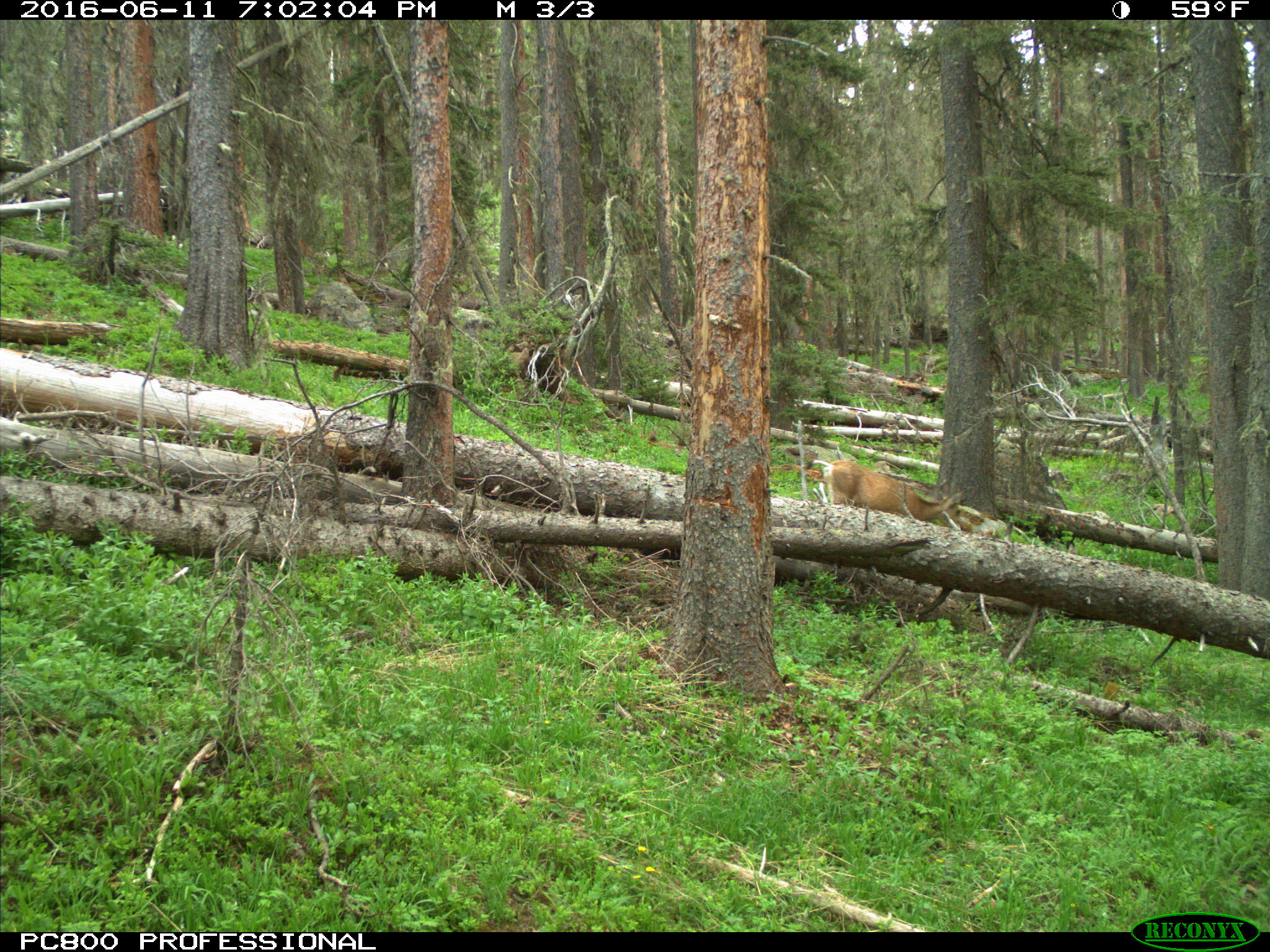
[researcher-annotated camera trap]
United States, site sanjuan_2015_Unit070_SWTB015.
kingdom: Animalia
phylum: Chordata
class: Mammalia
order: Artiodactyla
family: Cervidae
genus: Odocoileus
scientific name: Odocoileus hemionus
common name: mule deer